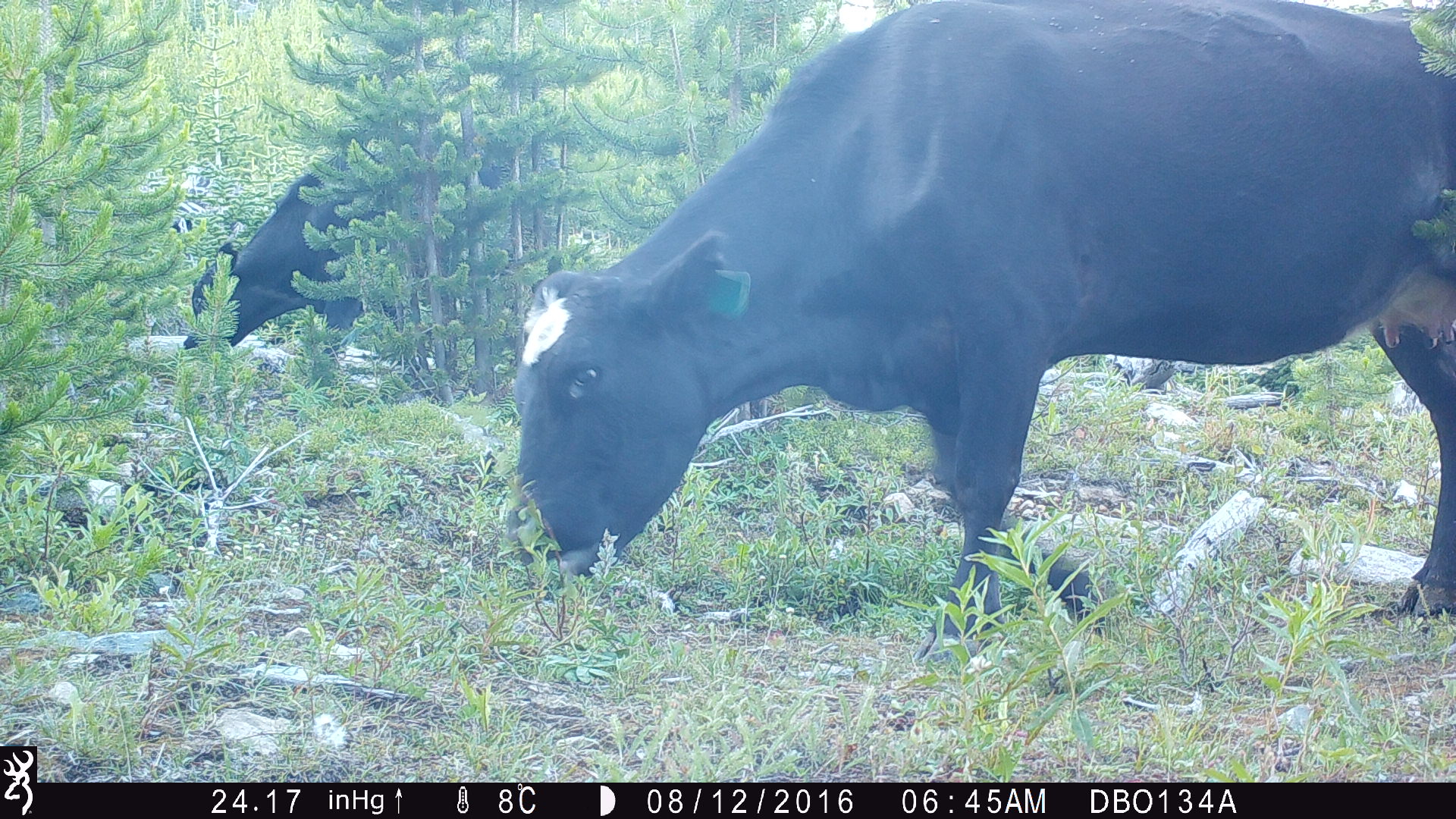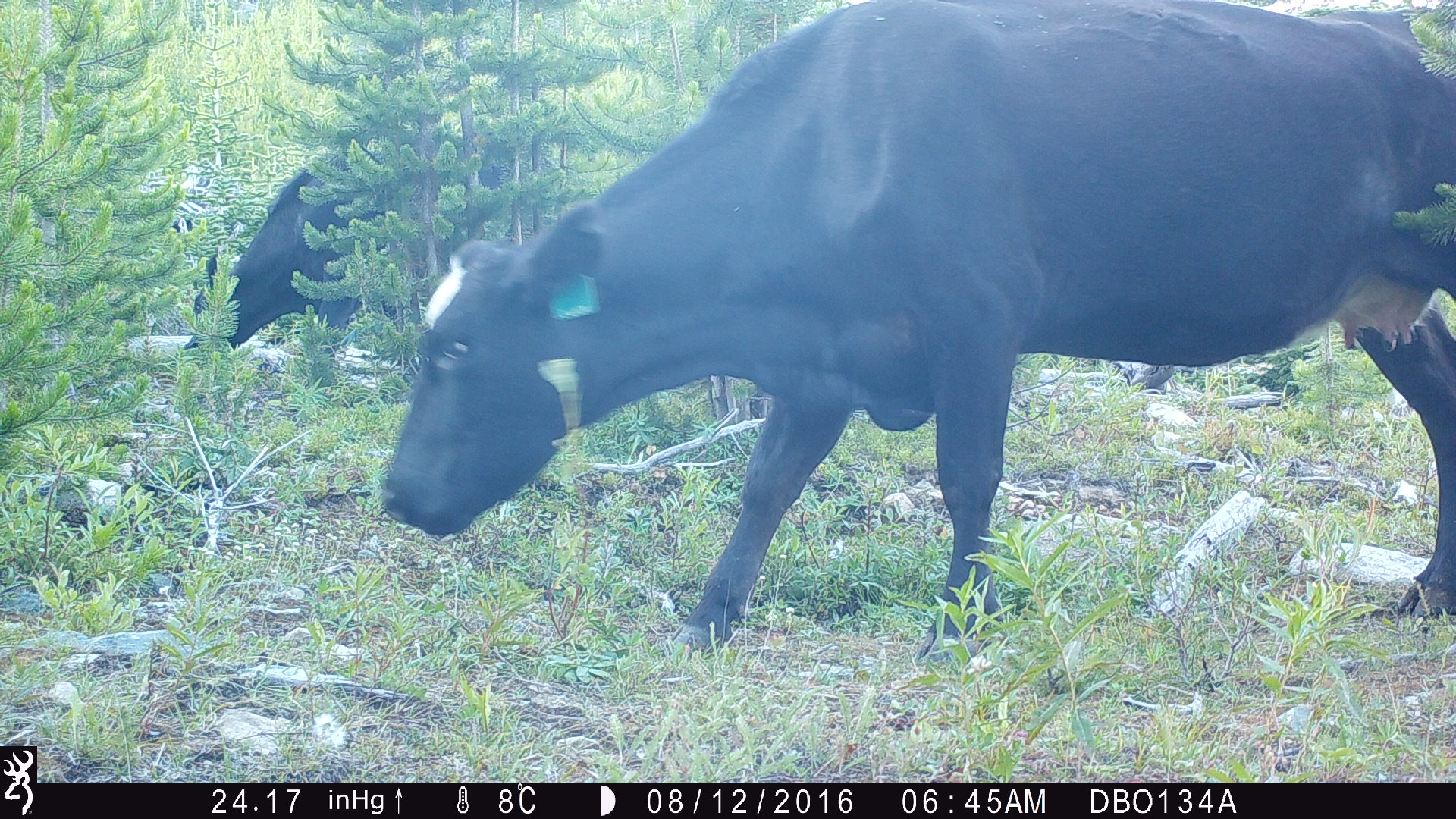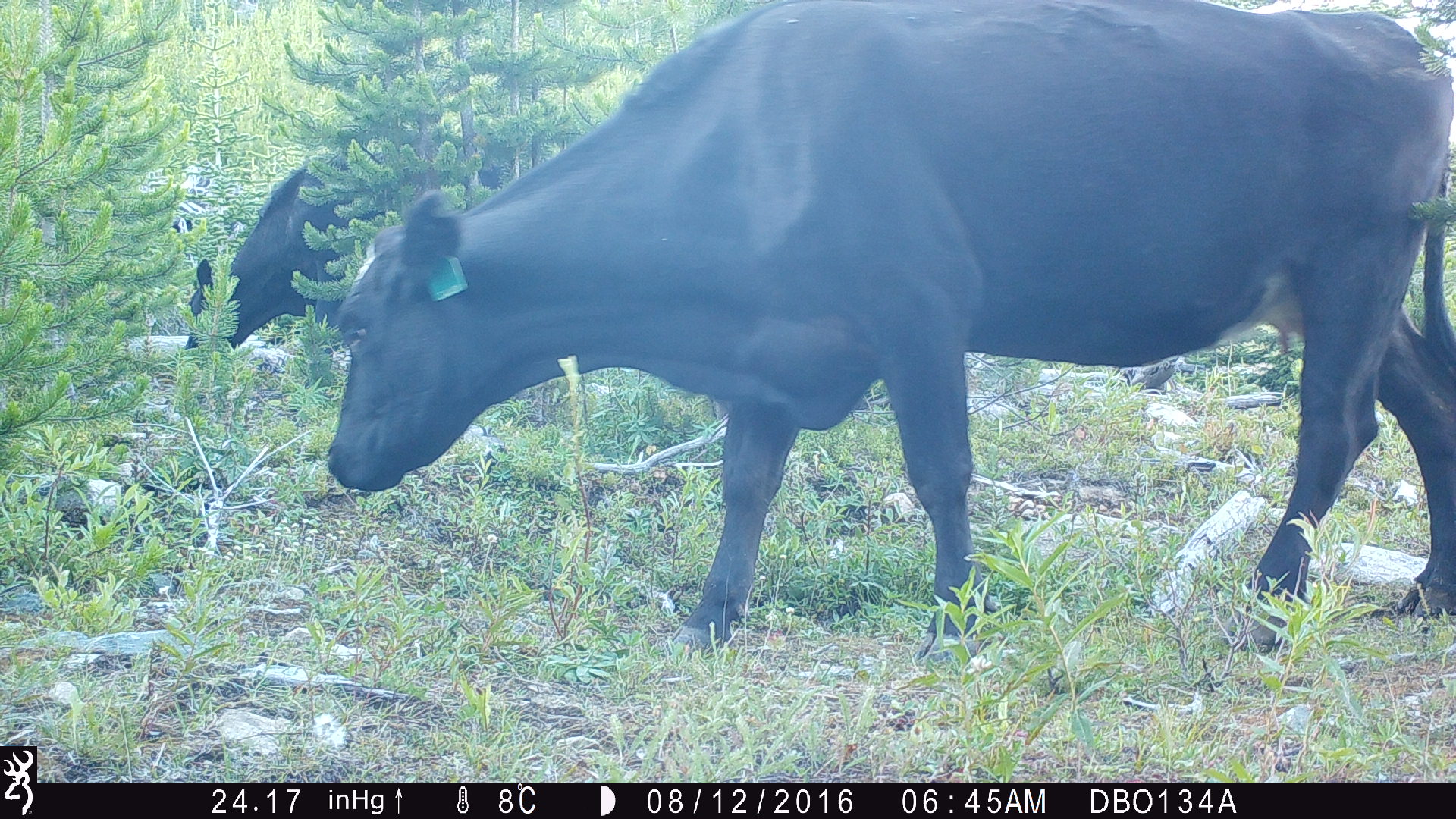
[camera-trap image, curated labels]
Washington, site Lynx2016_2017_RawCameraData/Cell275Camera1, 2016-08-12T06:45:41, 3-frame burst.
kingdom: Animalia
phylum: Chordata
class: Mammalia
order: Artiodactyla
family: Bovidae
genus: Bos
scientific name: Bos taurus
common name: domestic cattle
Domestic cattle (Bos taurus). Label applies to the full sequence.